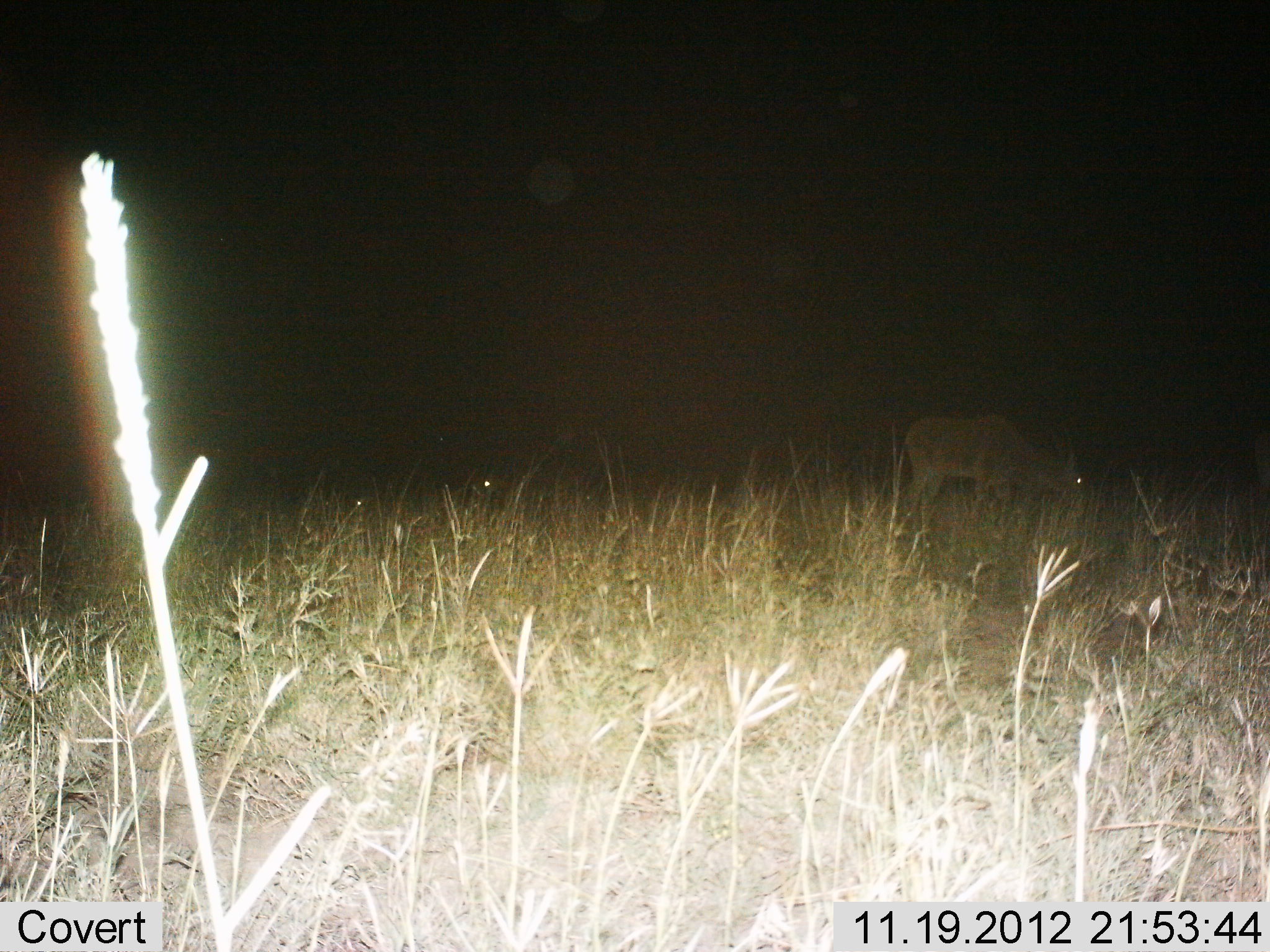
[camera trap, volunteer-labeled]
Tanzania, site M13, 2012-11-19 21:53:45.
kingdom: Animalia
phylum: Chordata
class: Mammalia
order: Artiodactyla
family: Bovidae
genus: Aepyceros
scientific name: Aepyceros melampus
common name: impala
Impala (Aepyceros melampus), count 1. Behavior (volunteer vote fractions): standing 75%, resting 0%, moving 0%, interacting 0%. Young present (vote fraction): 0%. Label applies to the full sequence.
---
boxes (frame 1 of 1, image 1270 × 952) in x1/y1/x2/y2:
animal: 895/412/1089/525